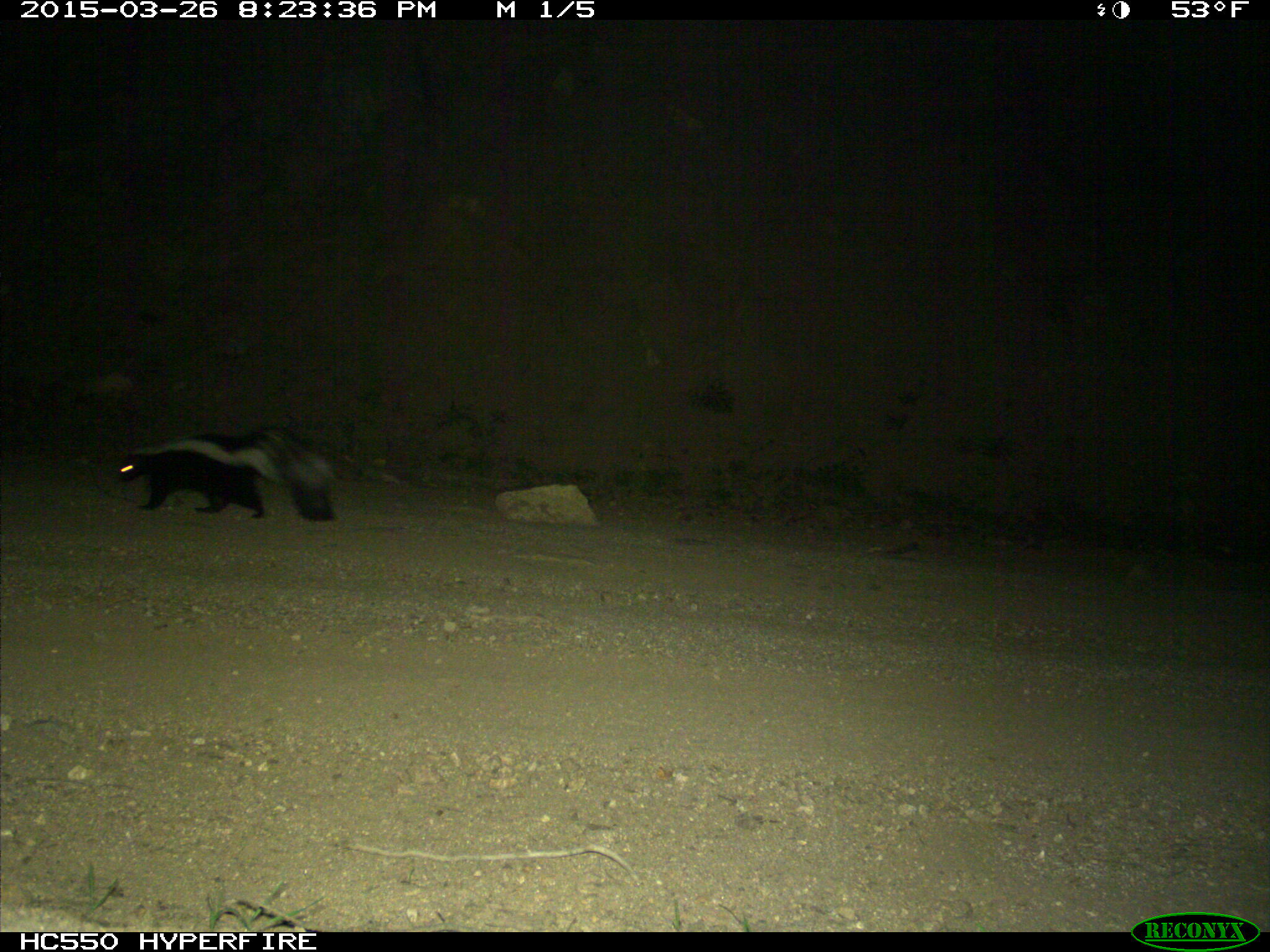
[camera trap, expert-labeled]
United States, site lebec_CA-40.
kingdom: Animalia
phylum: Chordata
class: Mammalia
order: Carnivora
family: Mephitidae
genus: Mephitis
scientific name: Mephitis mephitis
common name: striped skunk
Mephitis mephitis (striped skunk).